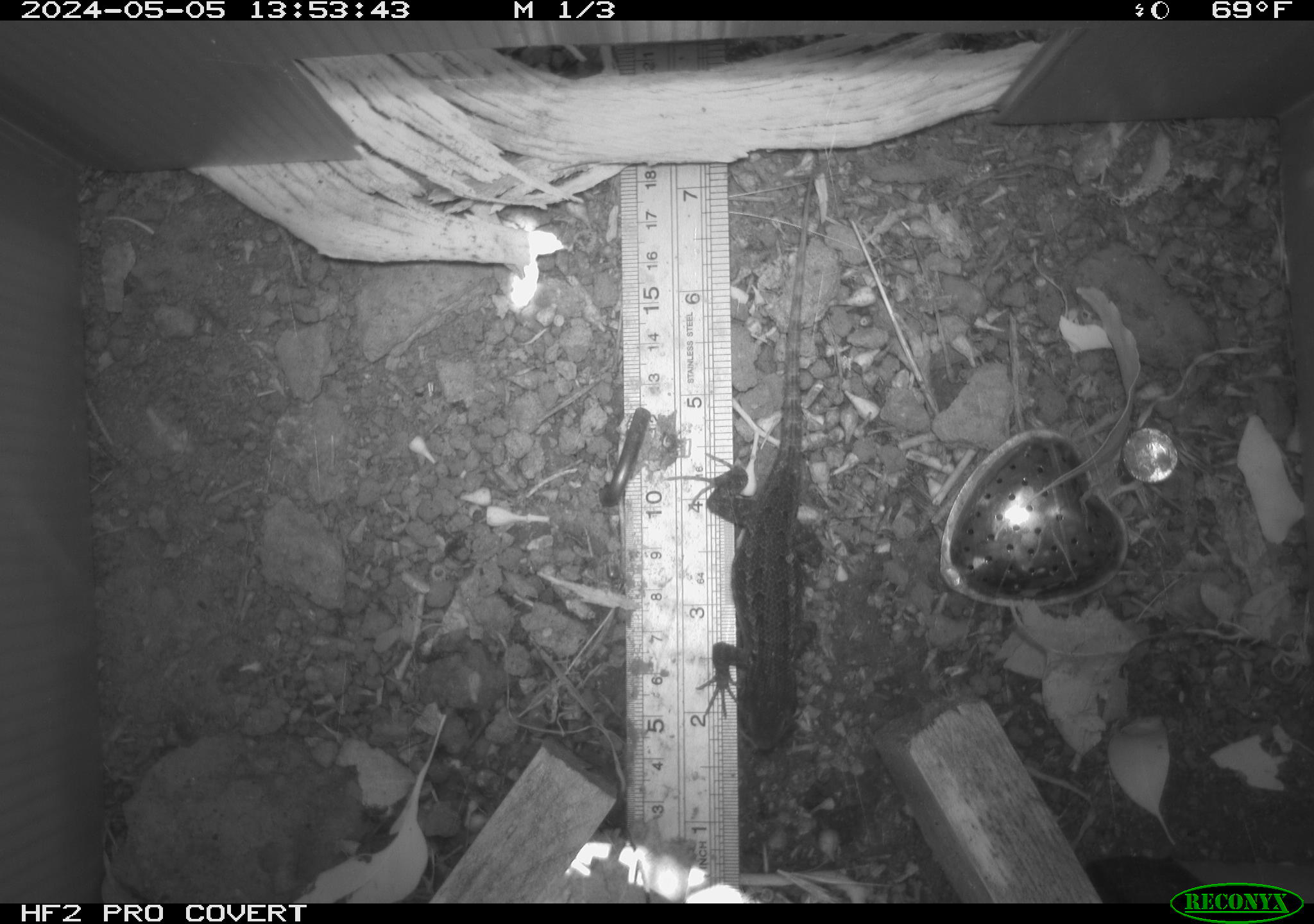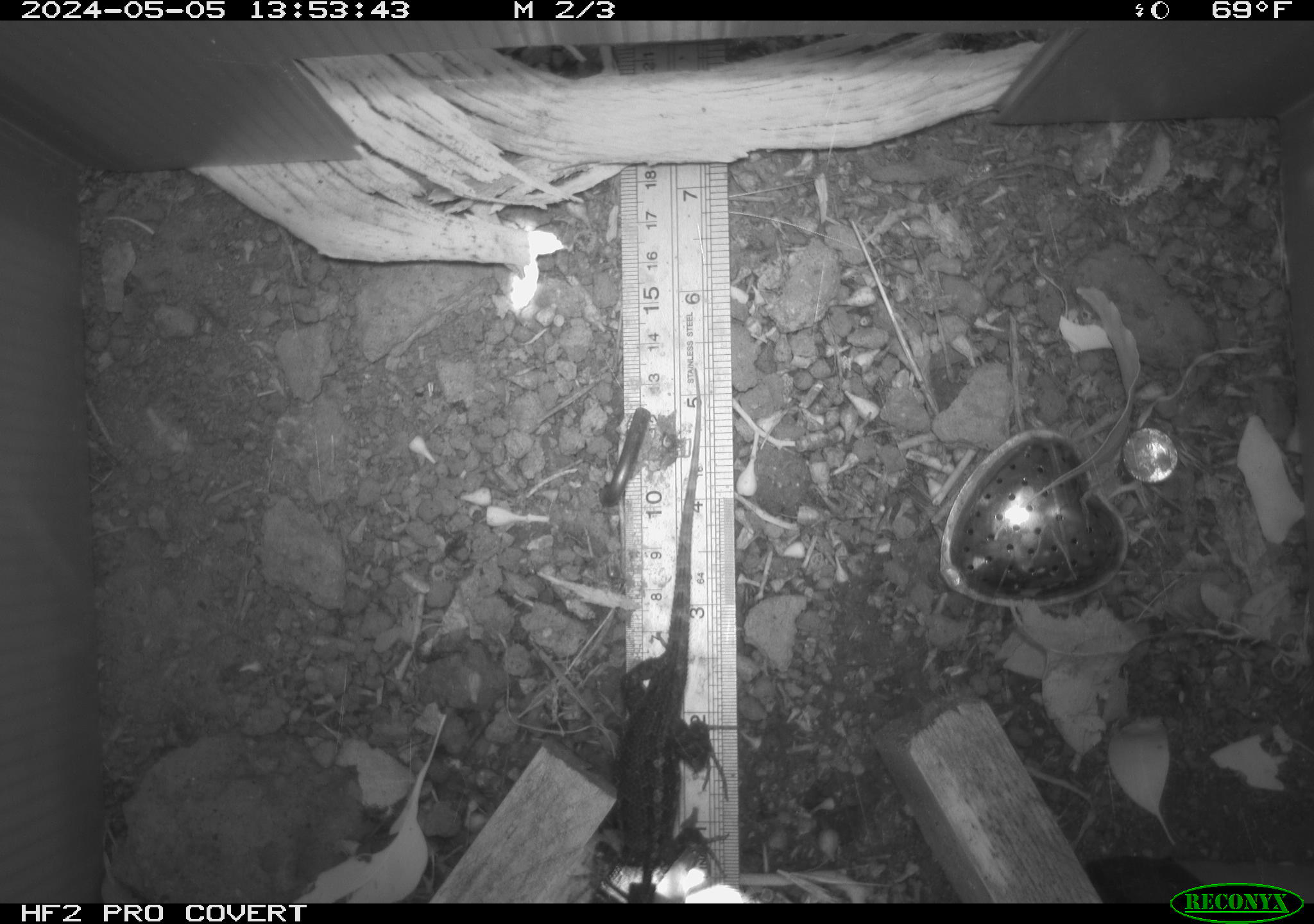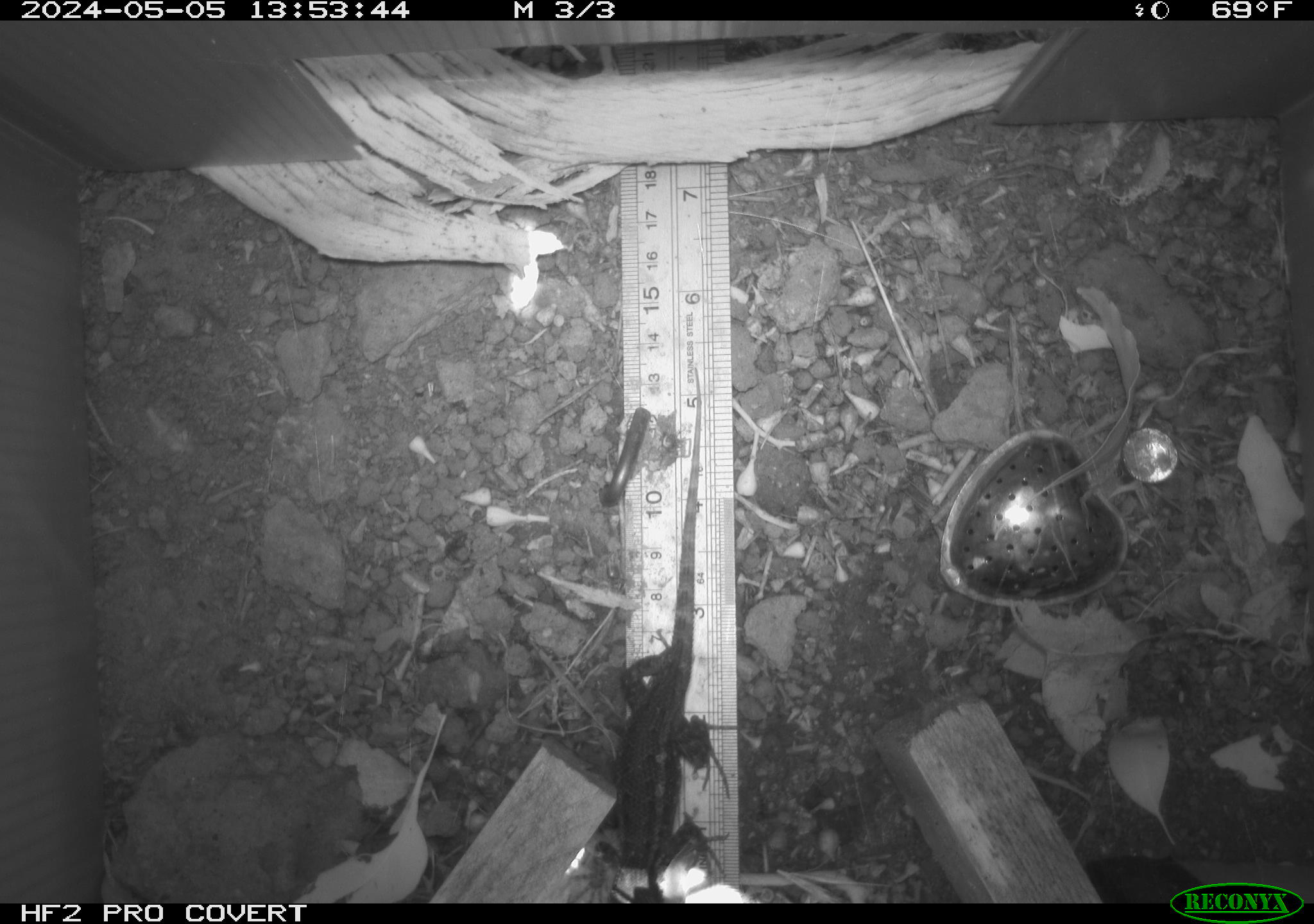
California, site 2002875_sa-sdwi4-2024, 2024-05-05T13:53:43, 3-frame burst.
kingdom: Animalia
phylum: Chordata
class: Reptilia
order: Squamata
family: Phrynosomatidae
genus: Sceloporus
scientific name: Sceloporus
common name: spiny lizards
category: sceloporus species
Sceloporus species (spiny lizards) (Sceloporus).